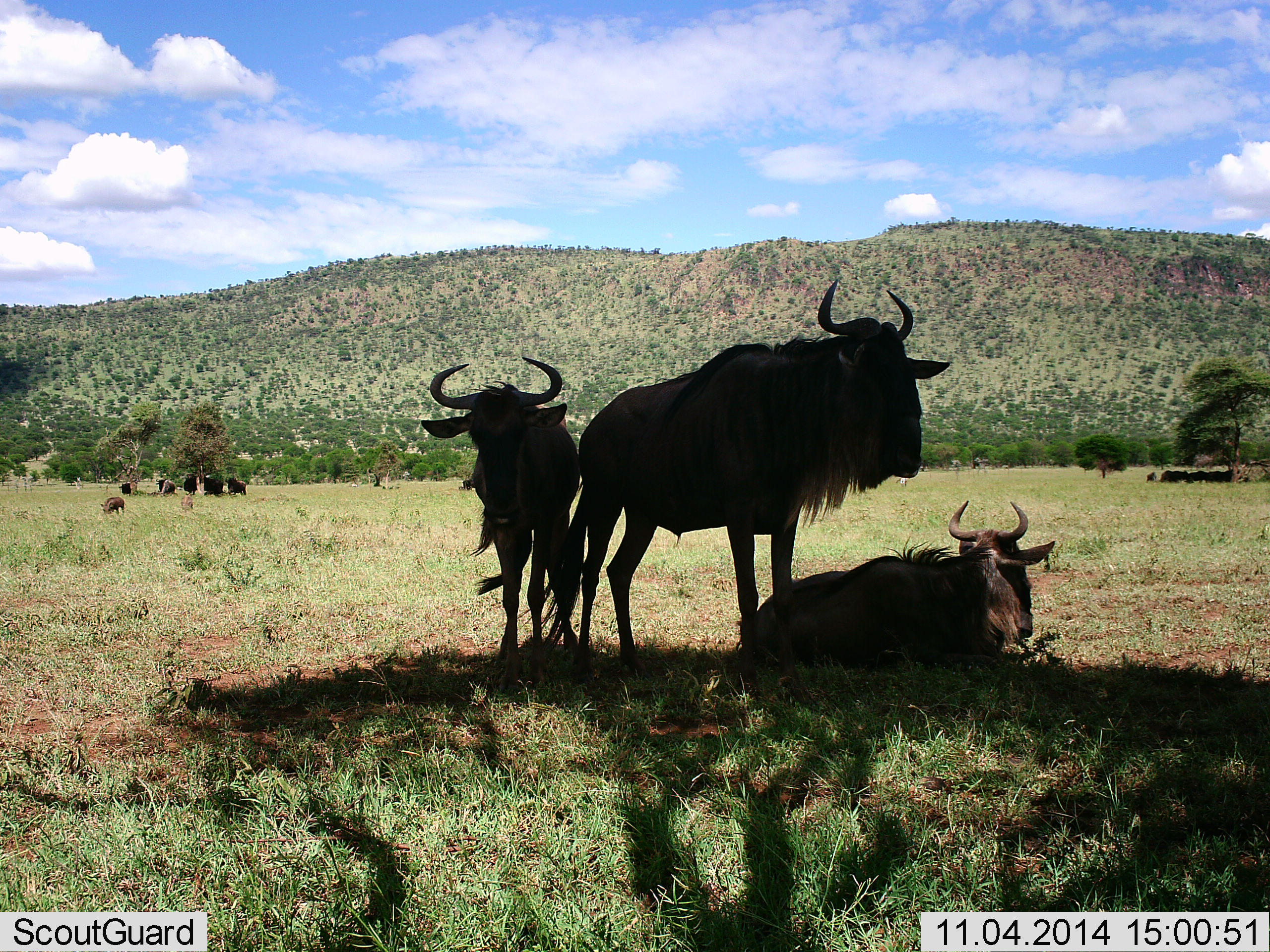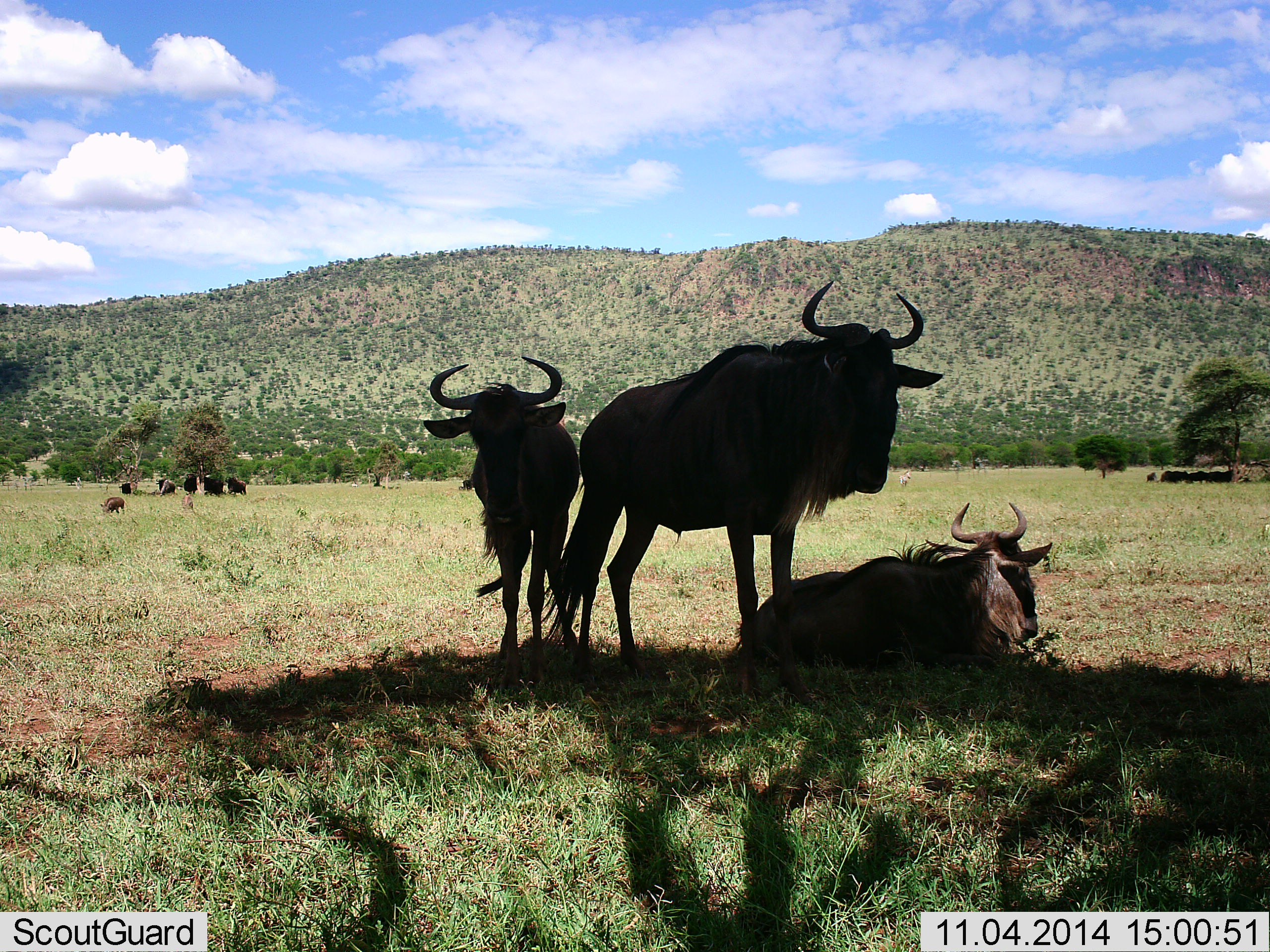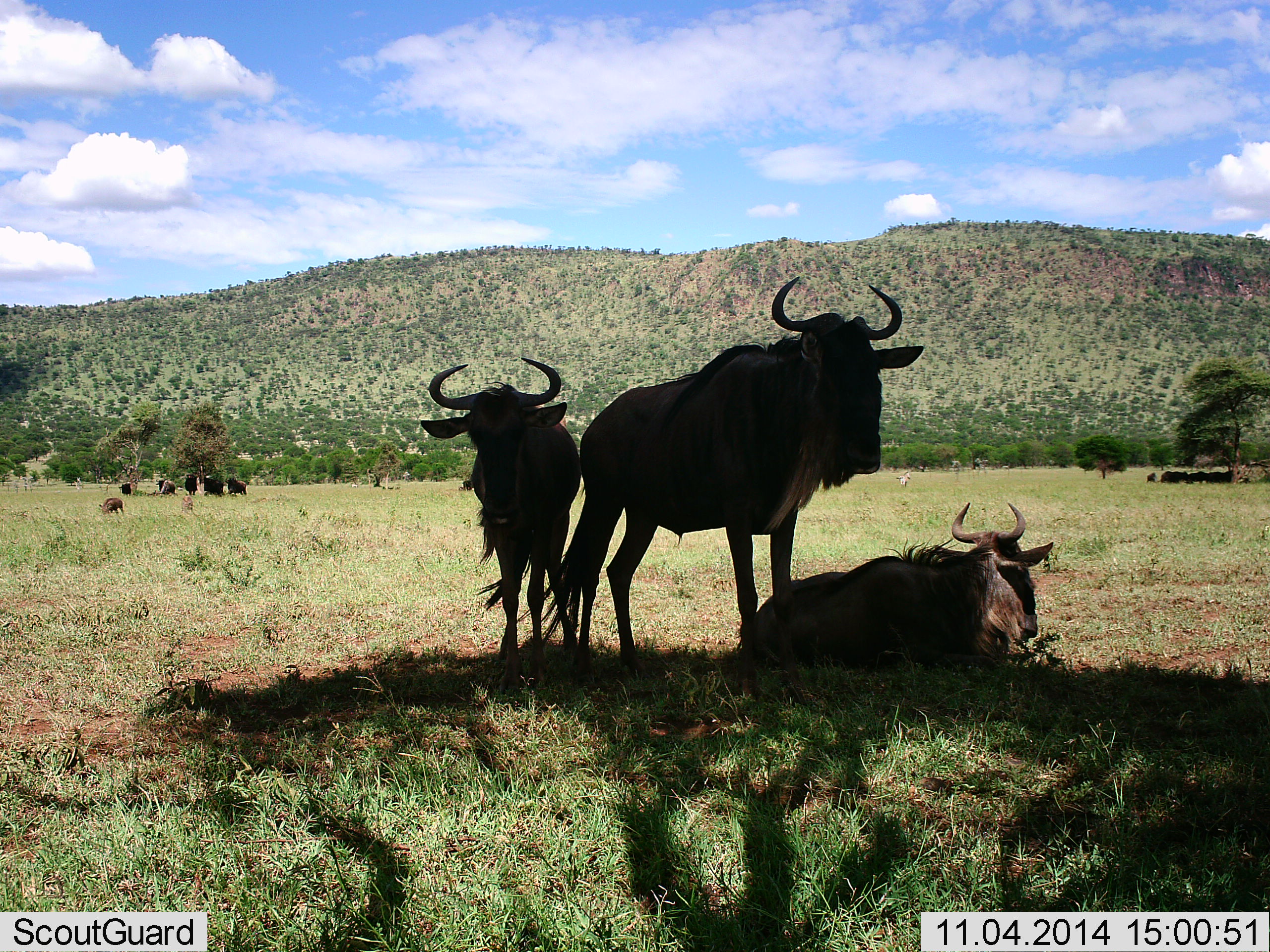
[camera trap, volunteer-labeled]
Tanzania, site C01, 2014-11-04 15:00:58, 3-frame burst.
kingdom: Animalia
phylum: Chordata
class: Mammalia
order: Artiodactyla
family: Bovidae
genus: Connochaetes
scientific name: Connochaetes taurinus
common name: blue wildebeest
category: wildebeest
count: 8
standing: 73%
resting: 82%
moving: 9%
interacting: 0%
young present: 0%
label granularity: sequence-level